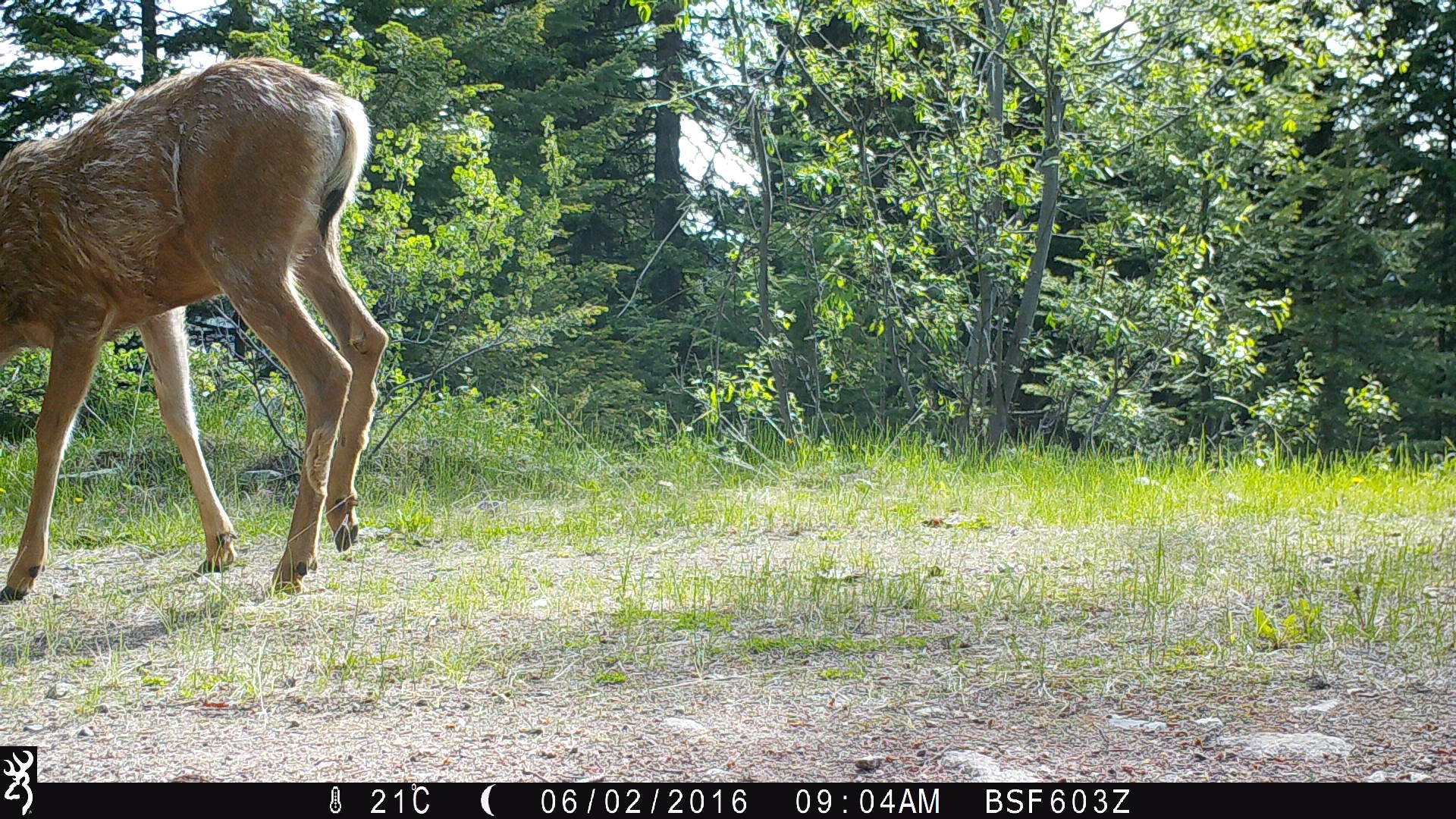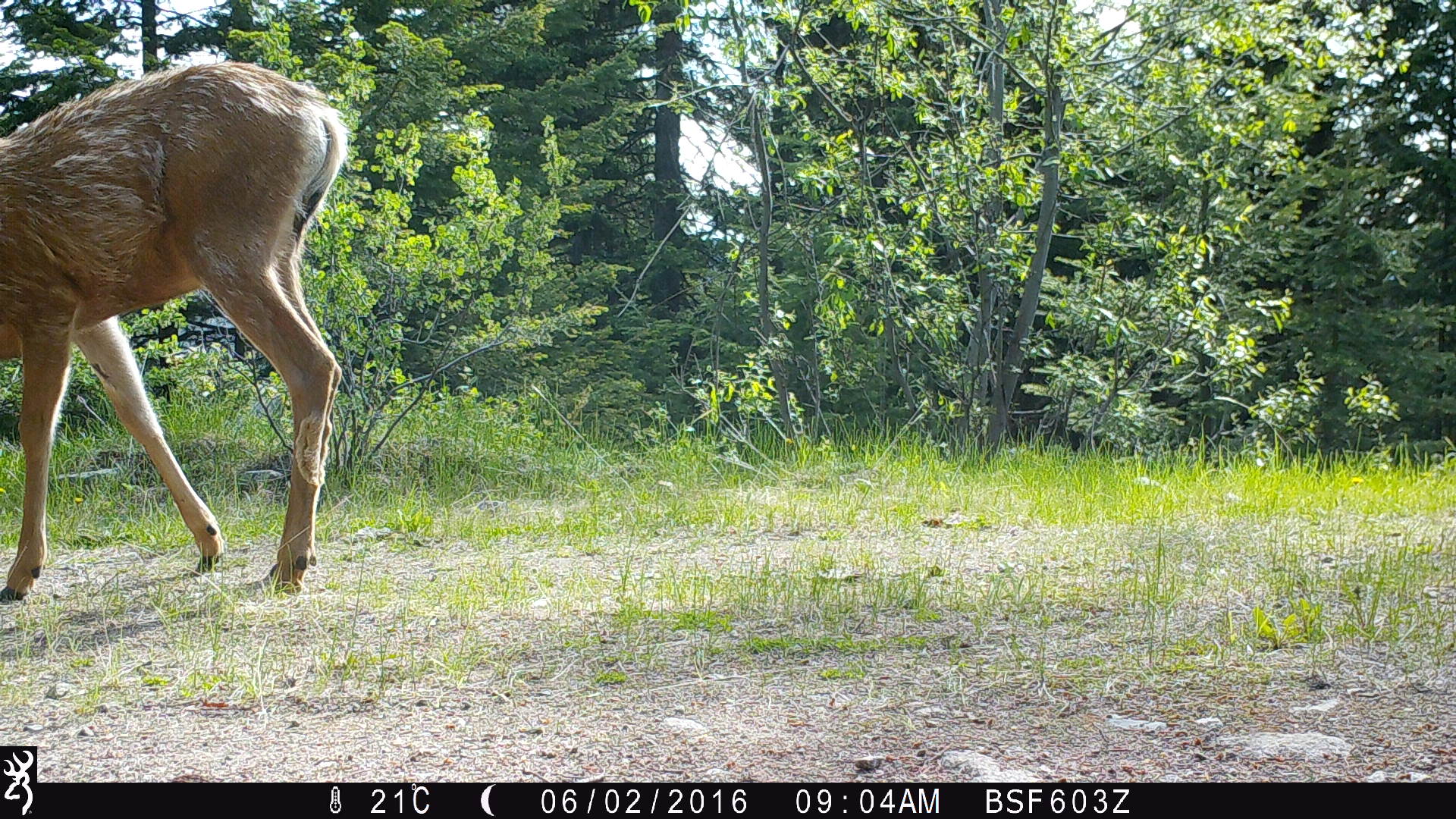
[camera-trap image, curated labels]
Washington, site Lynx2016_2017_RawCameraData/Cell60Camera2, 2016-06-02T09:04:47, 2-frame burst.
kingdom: Animalia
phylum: Chordata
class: Mammalia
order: Artiodactyla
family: Cervidae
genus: Odocoileus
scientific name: Odocoileus hemionus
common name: mule deer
Odocoileus hemionus (mule deer). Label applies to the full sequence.